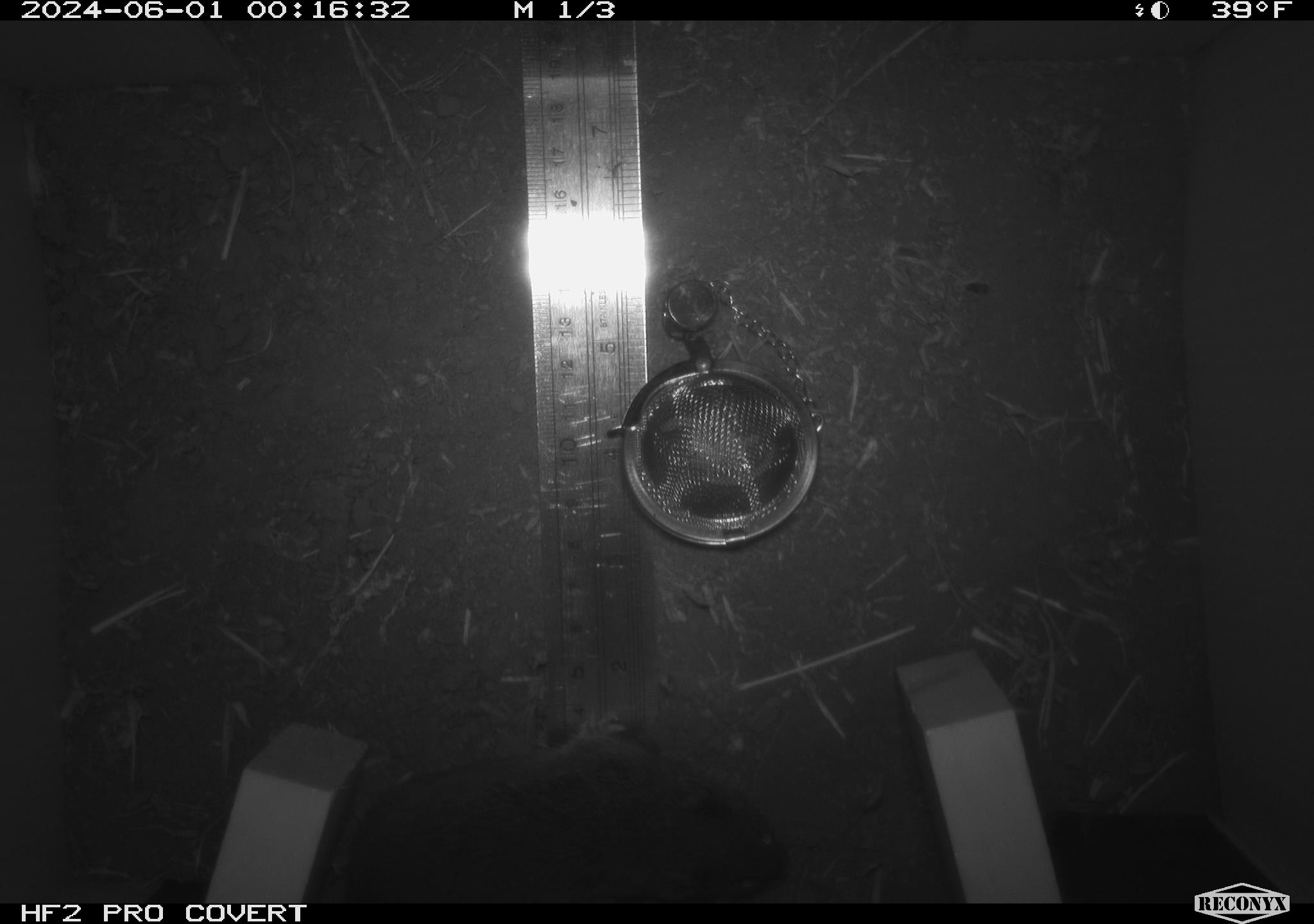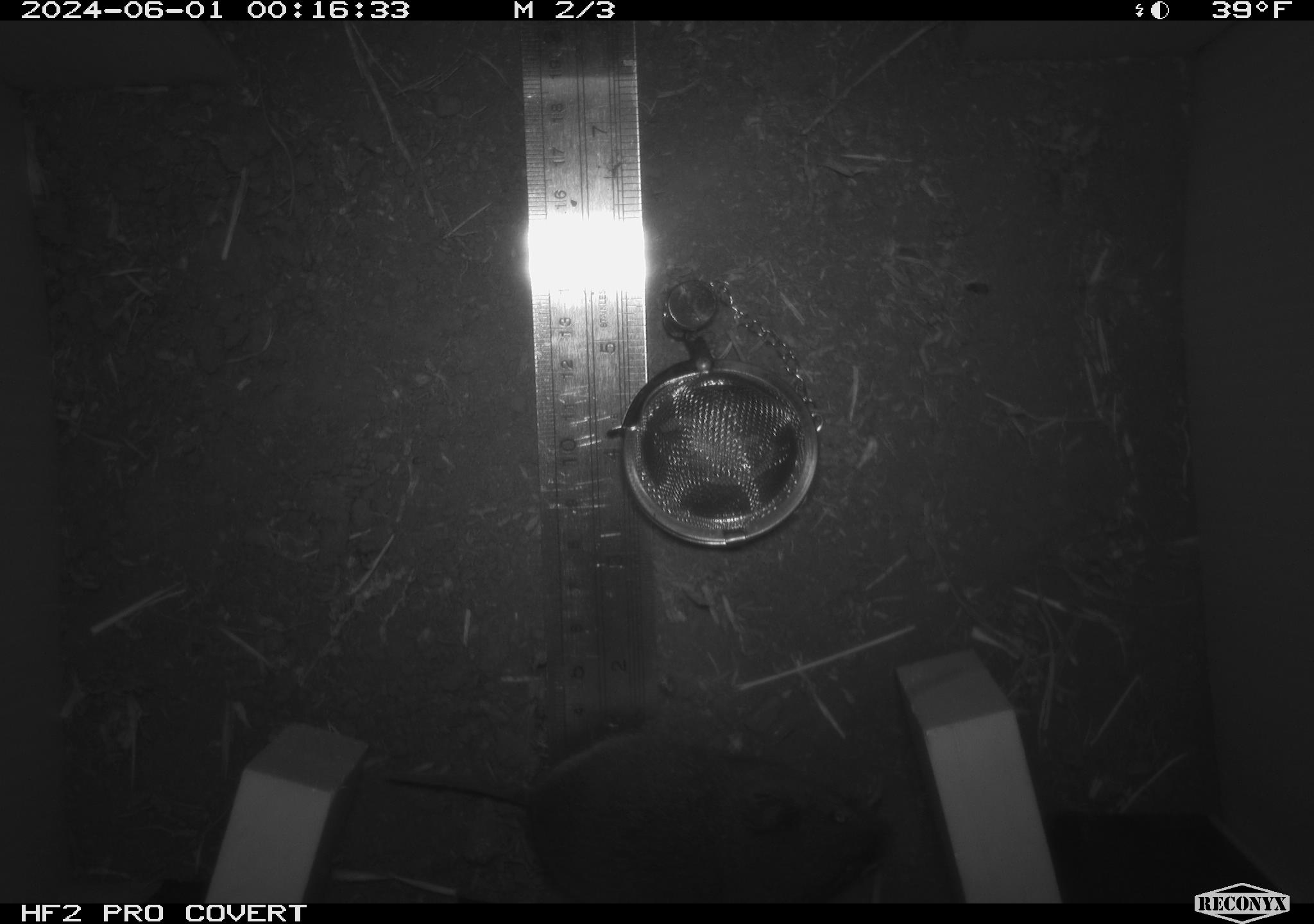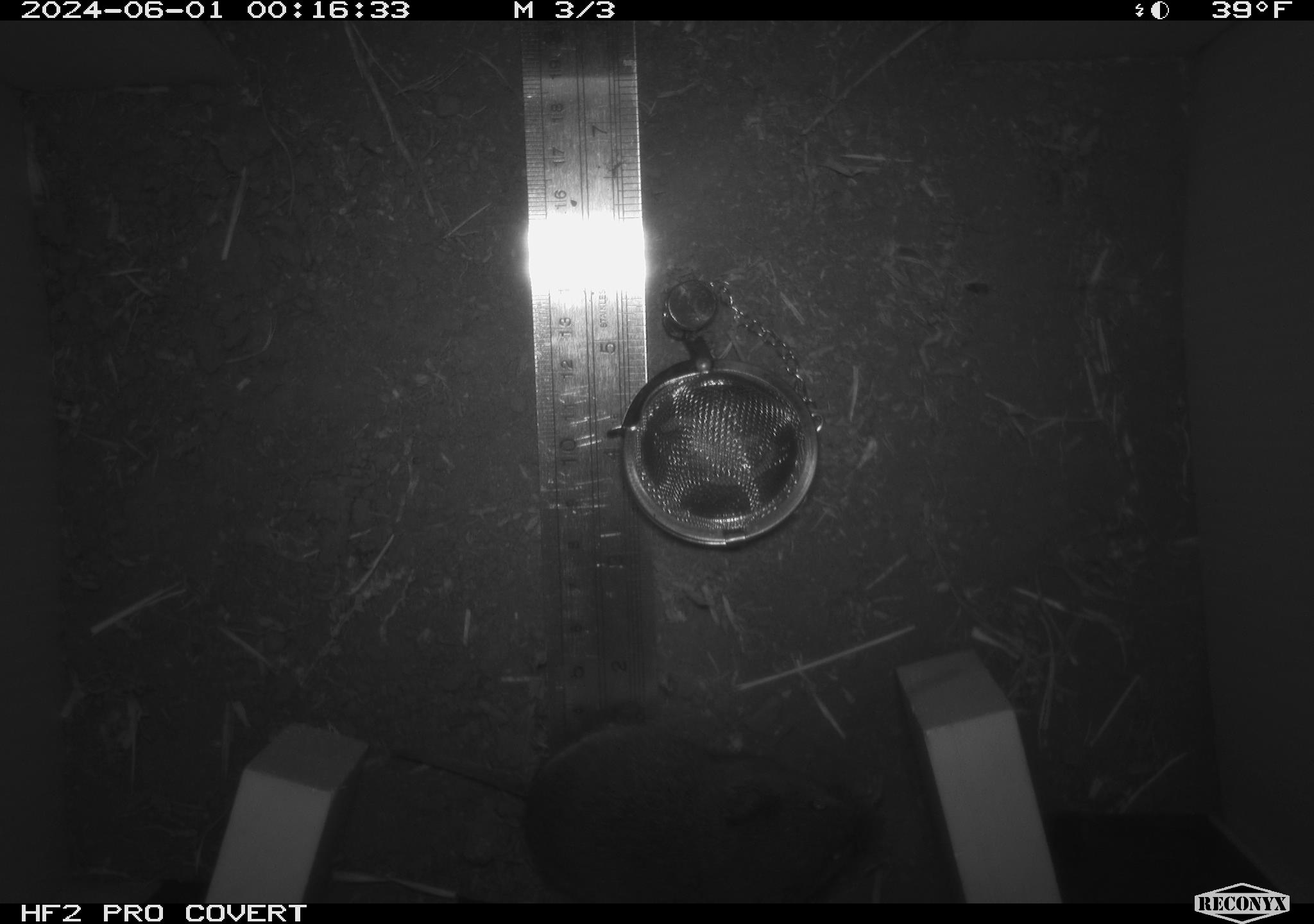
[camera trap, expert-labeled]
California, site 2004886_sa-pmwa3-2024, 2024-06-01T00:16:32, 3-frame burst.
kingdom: Animalia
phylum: Chordata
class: Mammalia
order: Rodentia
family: Cricetidae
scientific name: Arvicolinae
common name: voles, lemmings, and muskrats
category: arvicolinae subfamily